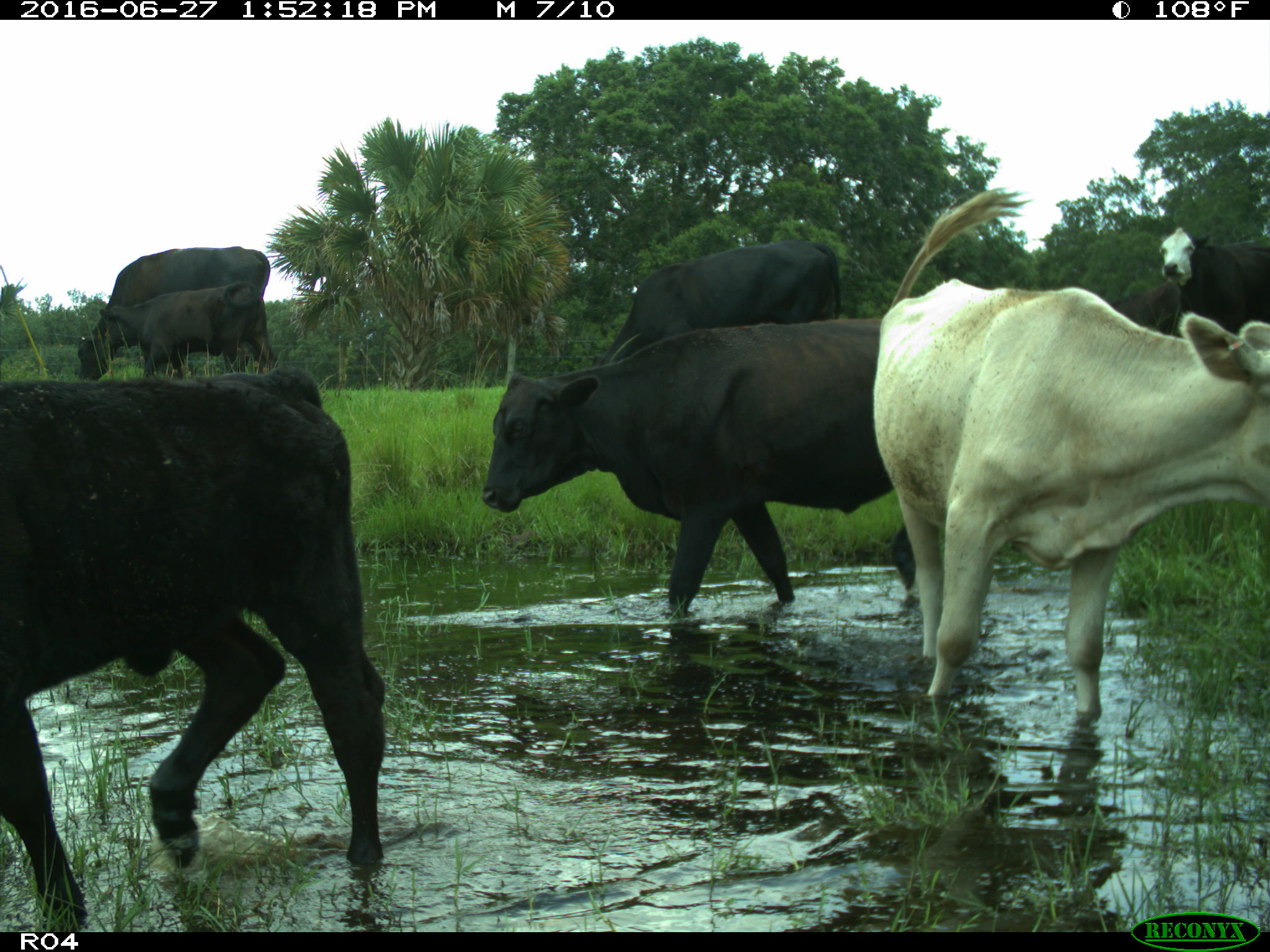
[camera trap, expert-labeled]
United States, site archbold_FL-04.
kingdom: Animalia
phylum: Chordata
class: Mammalia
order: Artiodactyla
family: Bovidae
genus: Bos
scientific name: Bos taurus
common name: domestic cow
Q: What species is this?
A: Bos taurus (domestic cow).